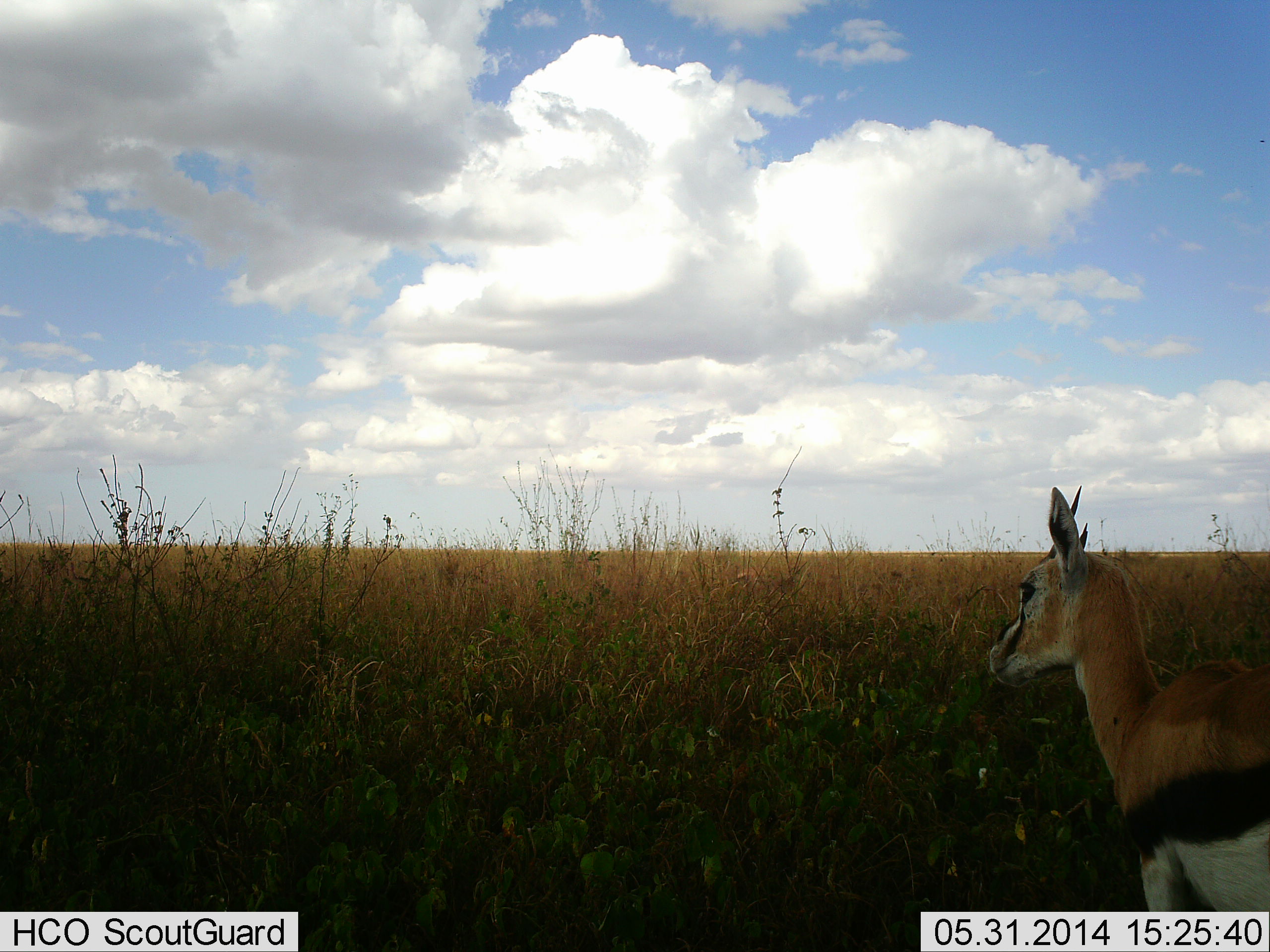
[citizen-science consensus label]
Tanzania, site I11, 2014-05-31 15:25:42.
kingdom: Animalia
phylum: Chordata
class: Mammalia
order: Artiodactyla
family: Bovidae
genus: Eudorcas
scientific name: Eudorcas thomsonii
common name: thomson's gazelle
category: gazellethomsons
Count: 1.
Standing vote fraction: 100%.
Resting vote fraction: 0%.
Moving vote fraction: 0%.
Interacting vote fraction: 0%.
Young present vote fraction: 0%.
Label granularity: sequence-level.